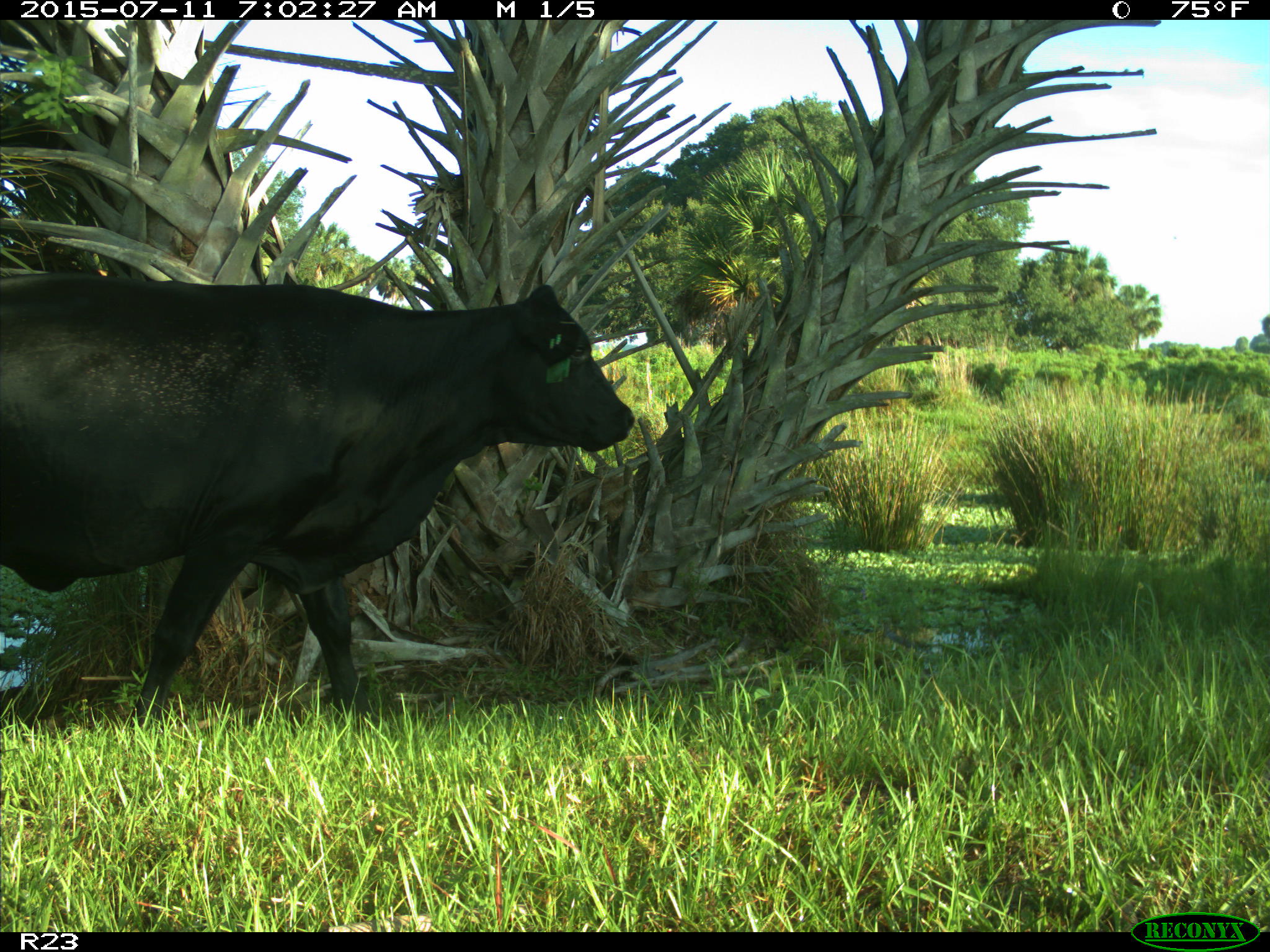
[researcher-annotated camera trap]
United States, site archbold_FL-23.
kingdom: Animalia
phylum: Chordata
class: Mammalia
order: Artiodactyla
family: Bovidae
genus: Bos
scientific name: Bos taurus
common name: domestic cow